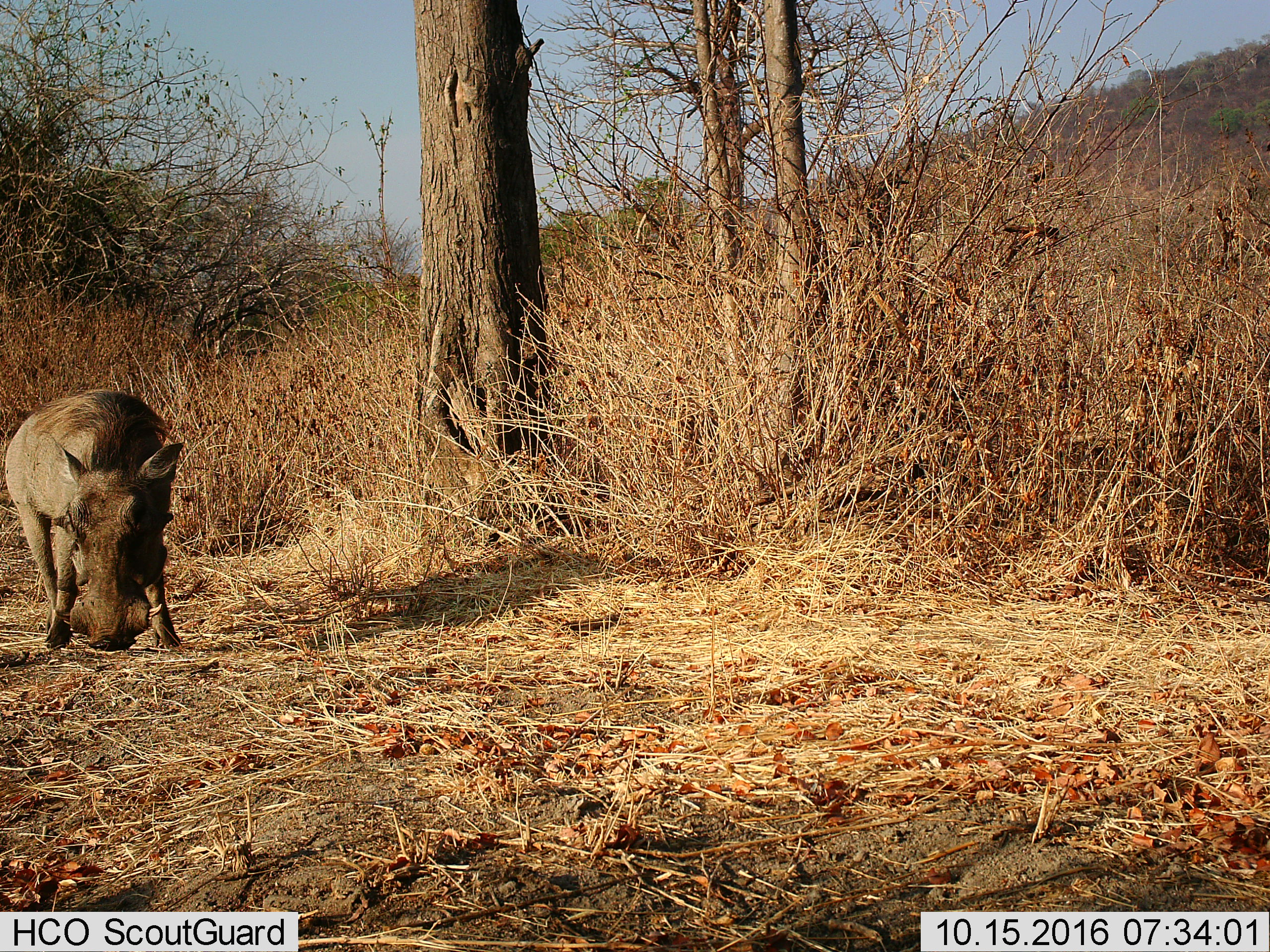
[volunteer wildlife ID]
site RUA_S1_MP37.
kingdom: Animalia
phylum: Chordata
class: Mammalia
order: Artiodactyla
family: Suidae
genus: Phacochoerus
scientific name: Phacochoerus africanus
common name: warthog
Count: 1.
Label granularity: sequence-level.